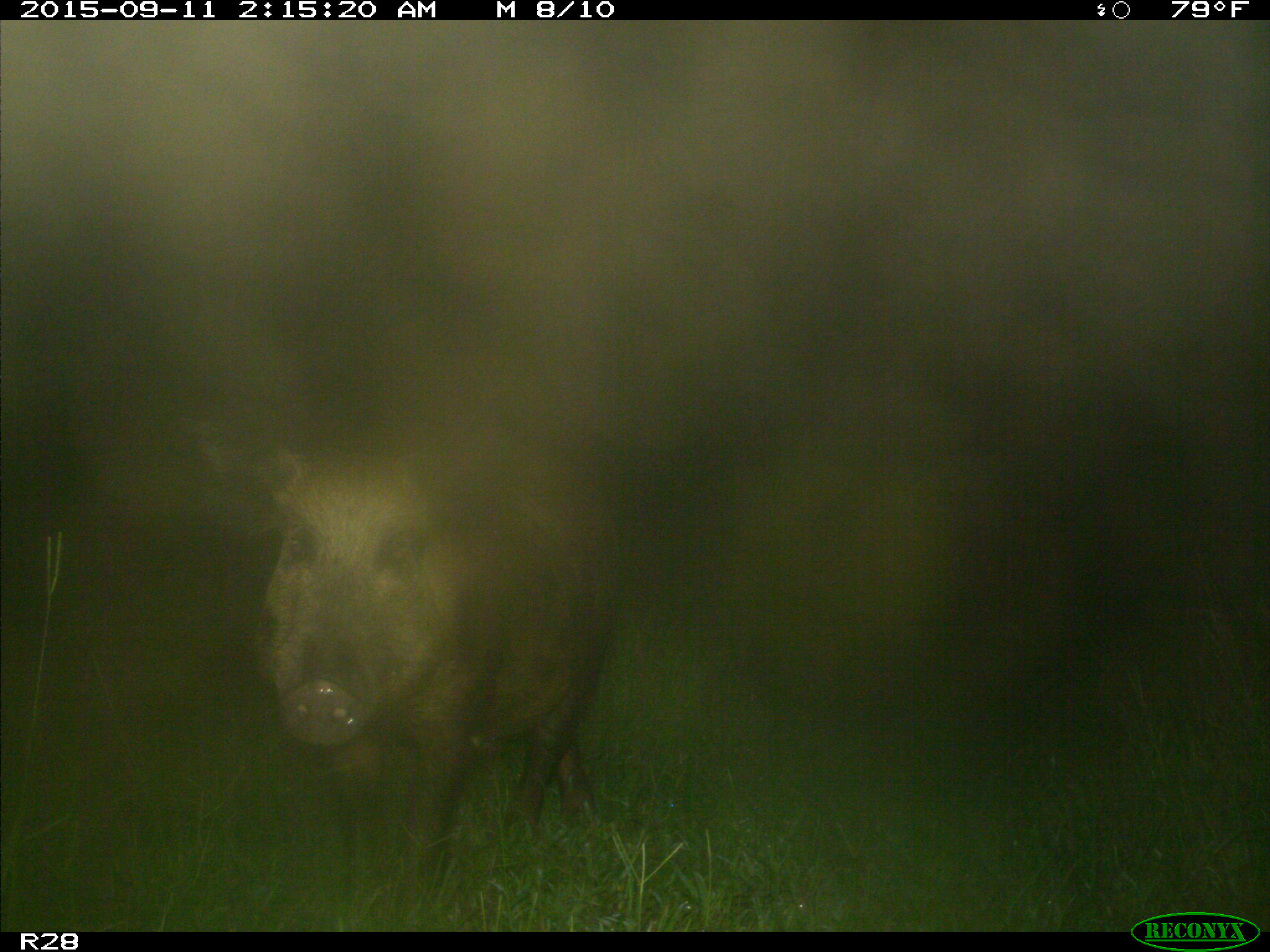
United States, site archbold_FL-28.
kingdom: Animalia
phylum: Chordata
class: Mammalia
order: Artiodactyla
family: Suidae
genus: Sus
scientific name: Sus scrofa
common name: wild boar